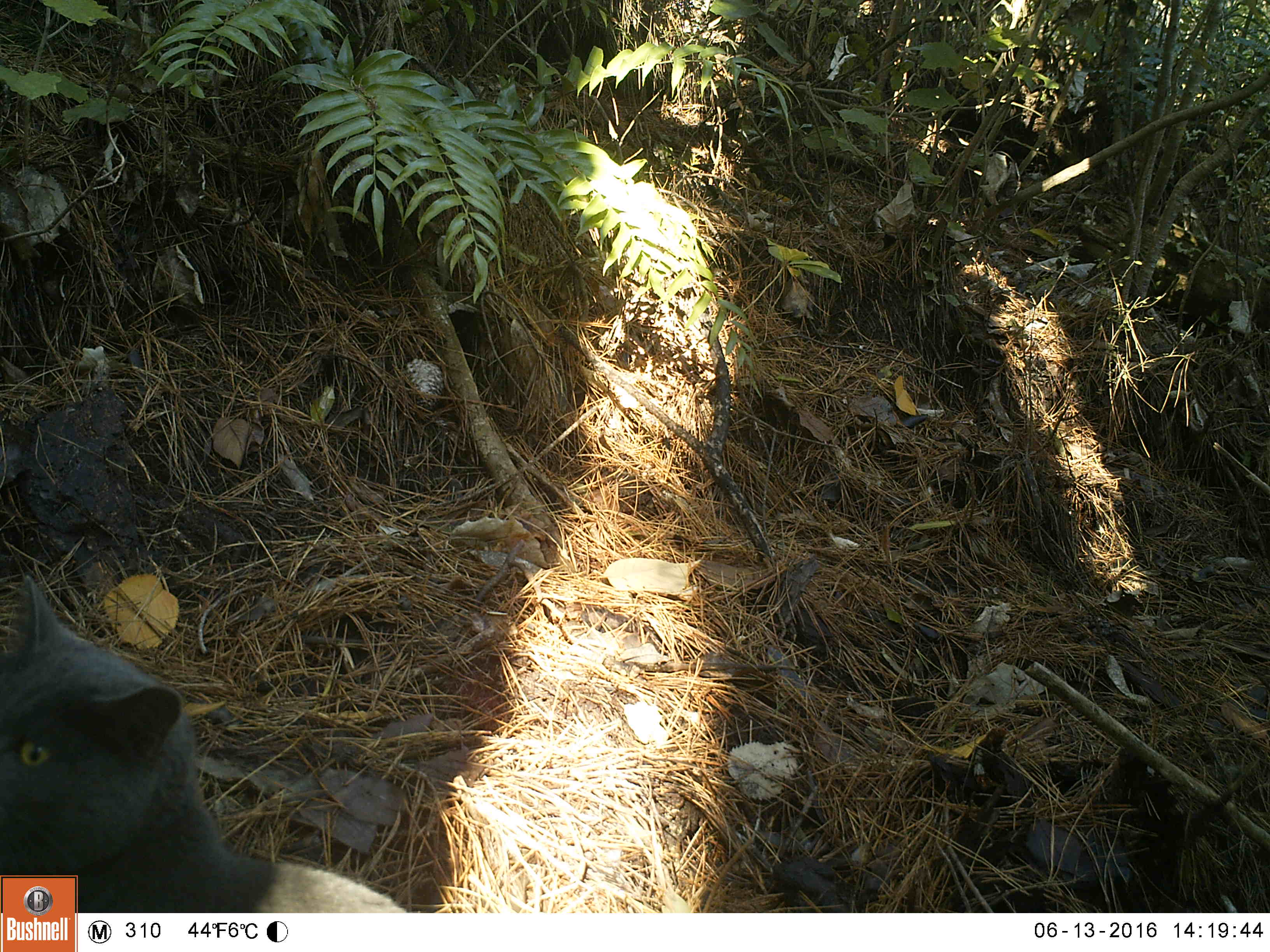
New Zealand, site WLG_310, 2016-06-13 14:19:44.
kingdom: Animalia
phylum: Chordata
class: Mammalia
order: Carnivora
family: Felidae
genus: Felis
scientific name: Felis catus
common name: domestic cat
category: cat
Cat (domestic cat) (Felis catus).